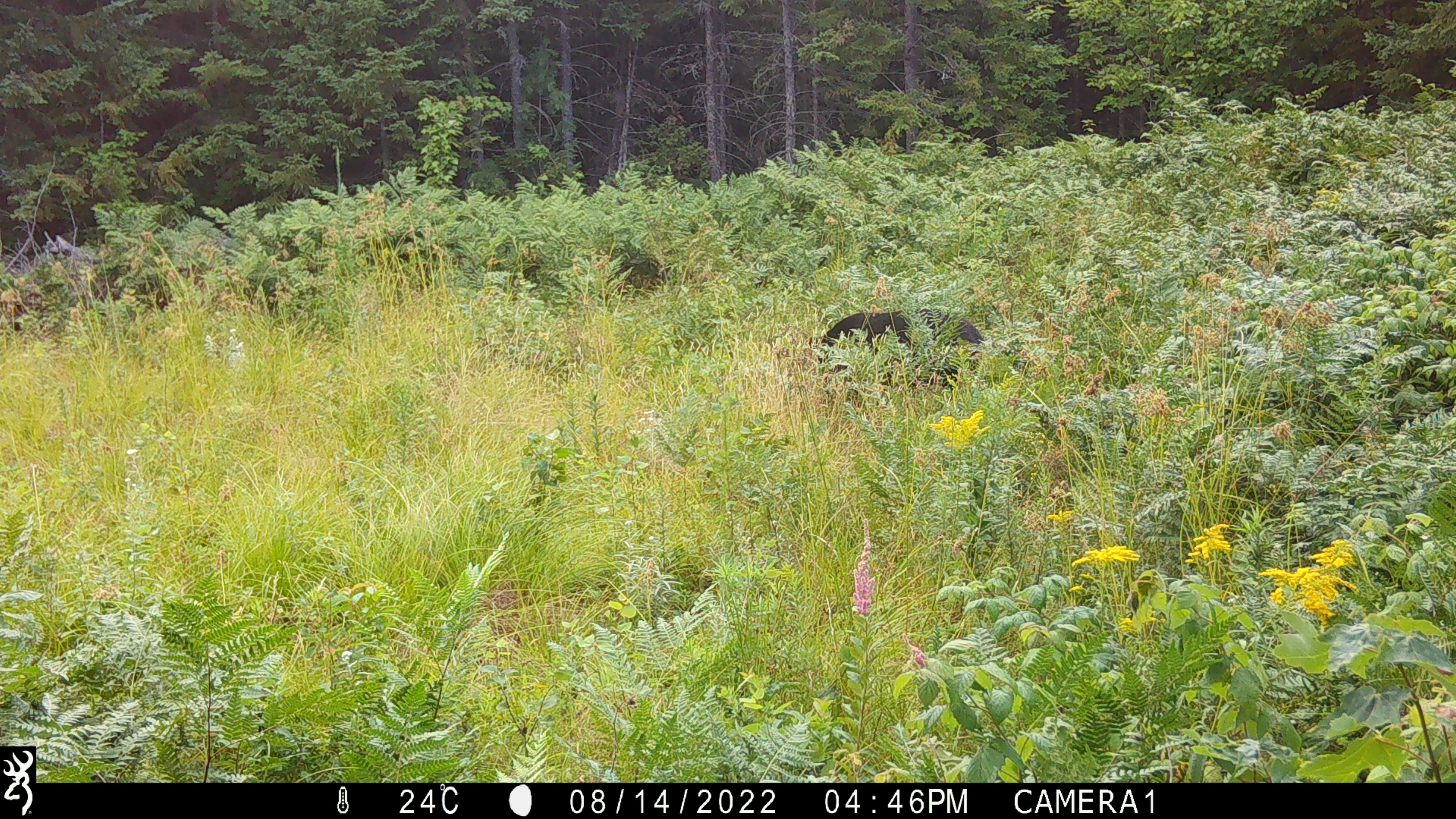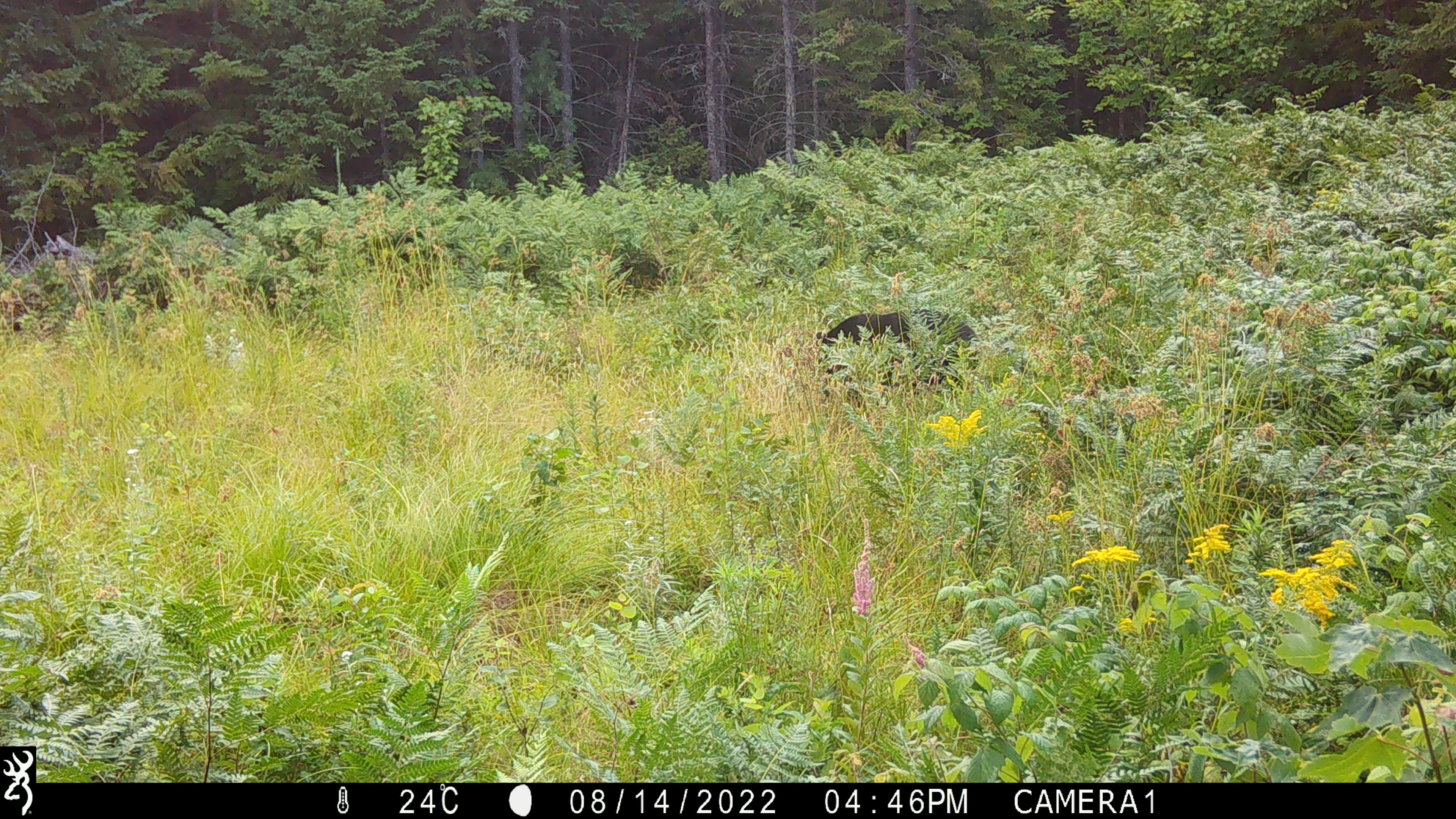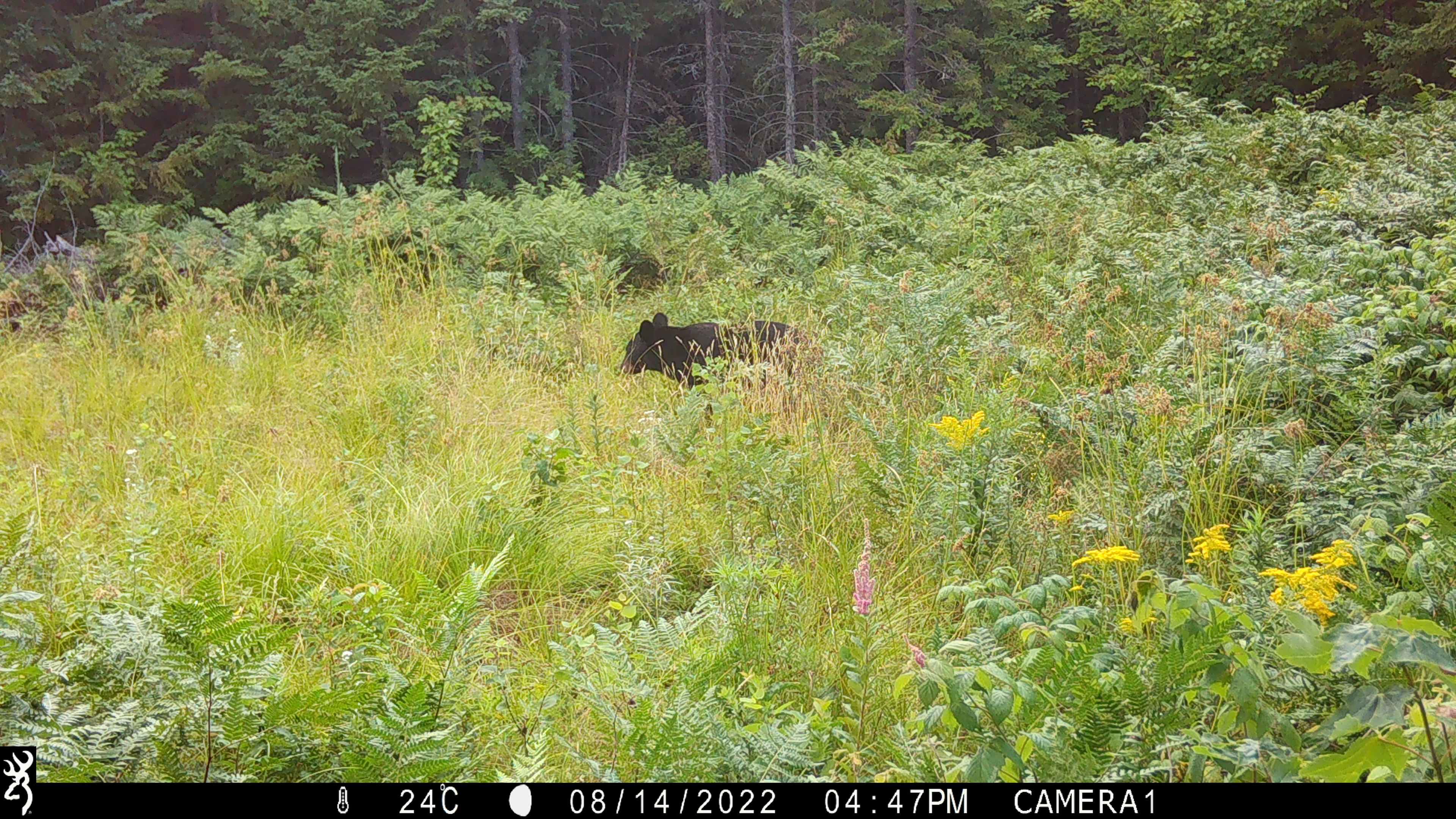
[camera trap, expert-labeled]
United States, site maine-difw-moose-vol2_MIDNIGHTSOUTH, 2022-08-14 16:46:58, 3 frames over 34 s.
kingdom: Animalia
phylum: Chordata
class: Mammalia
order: Carnivora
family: Ursidae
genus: Ursus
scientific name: Ursus americanus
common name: black bear